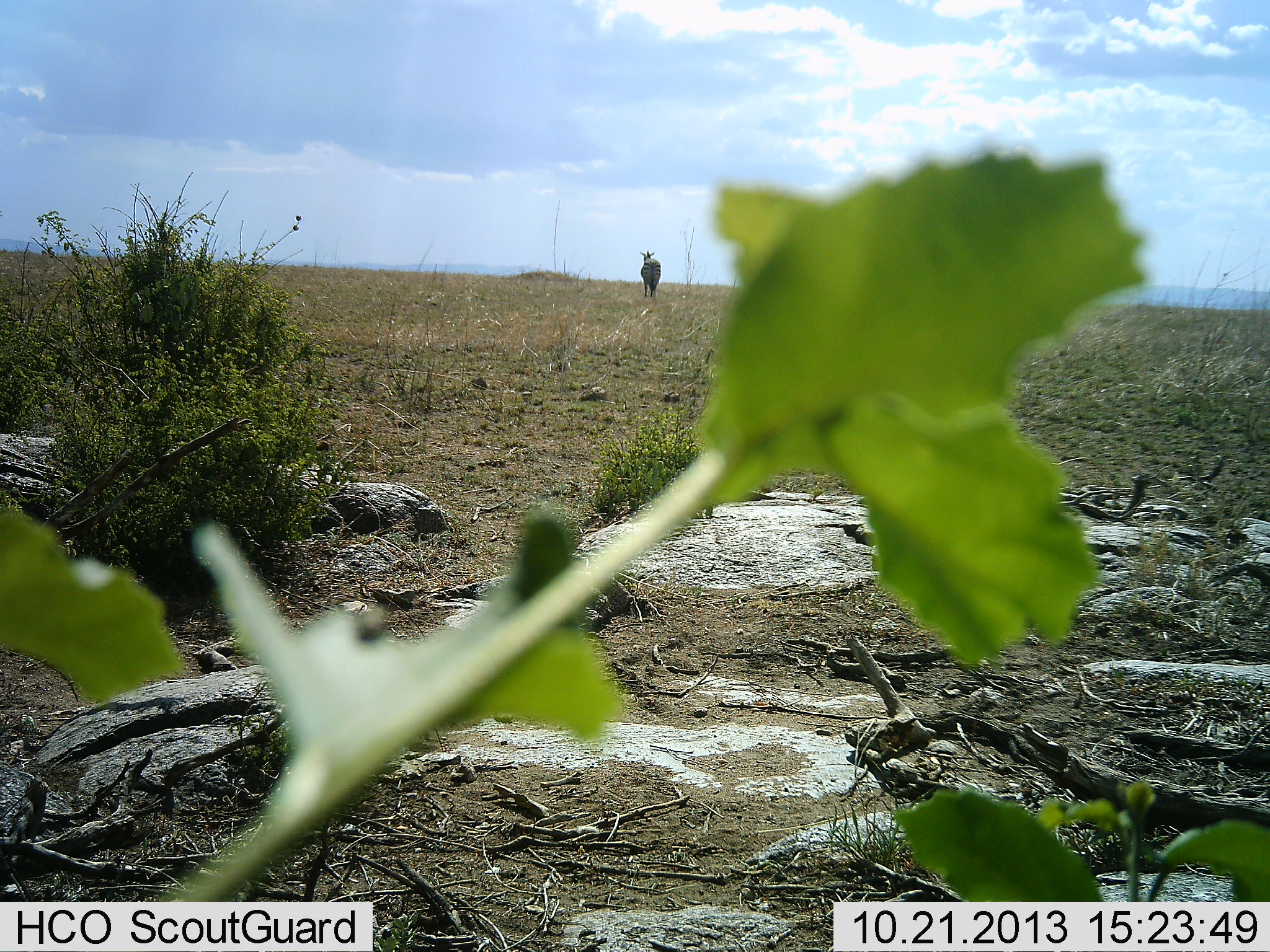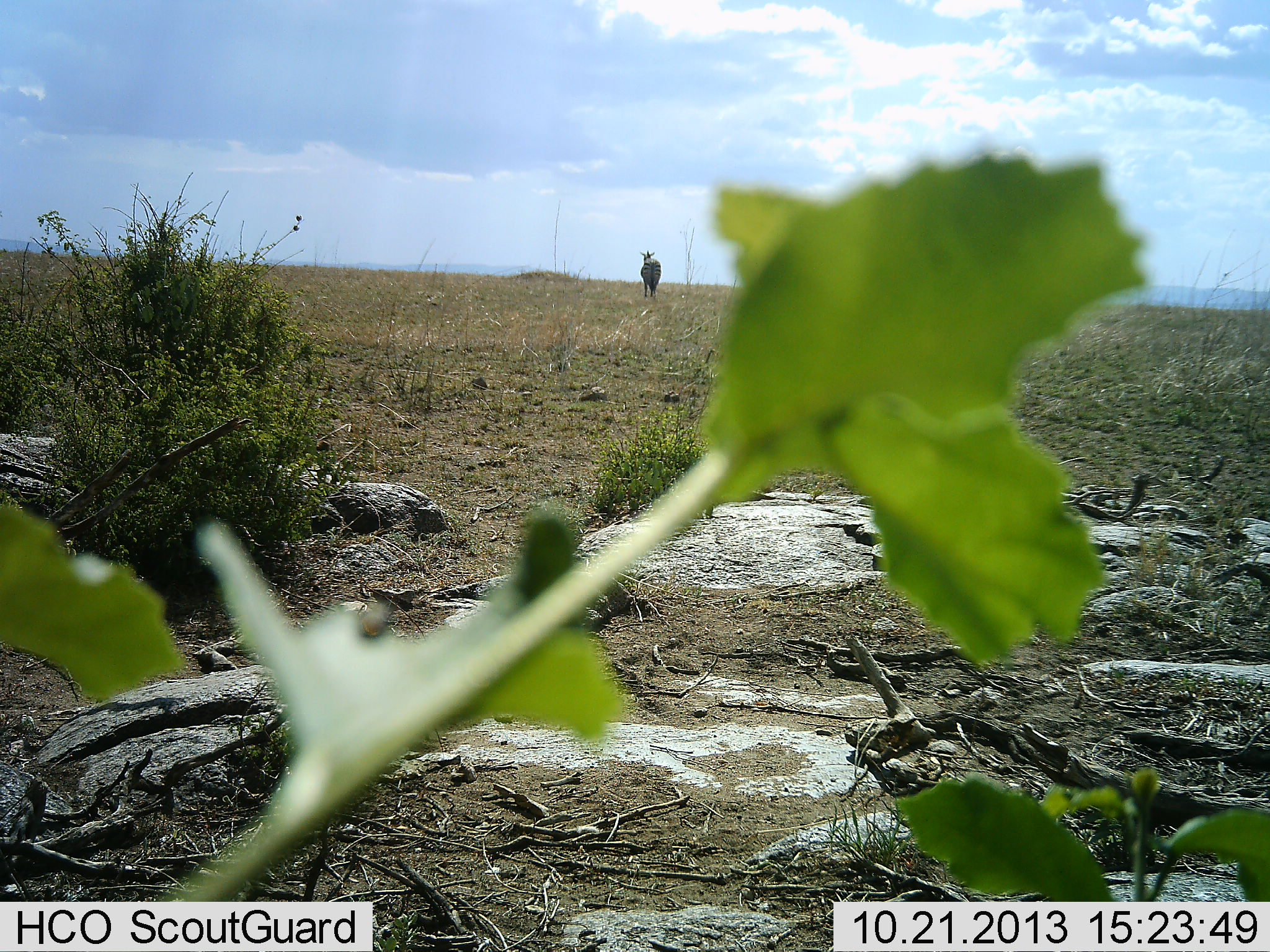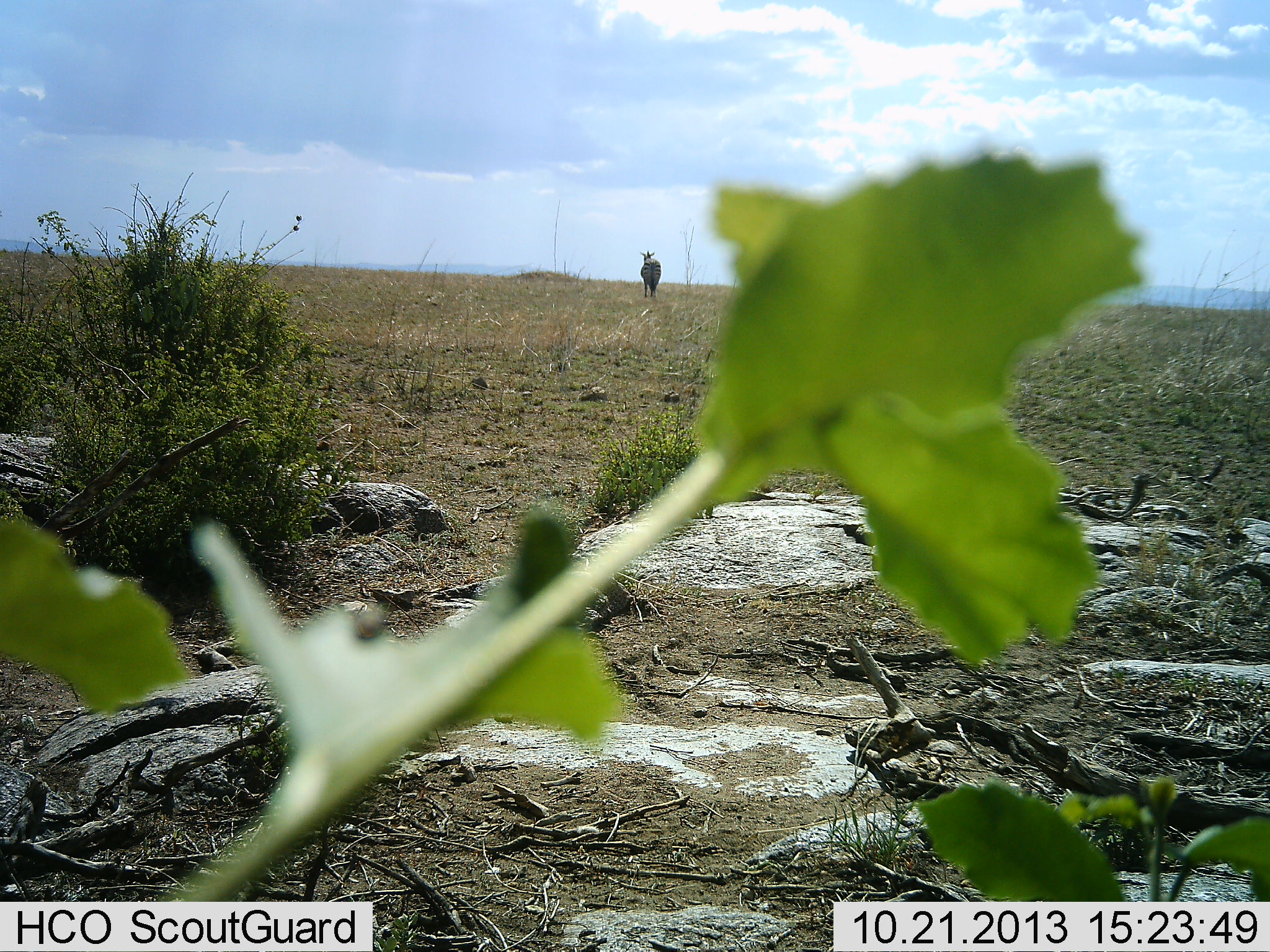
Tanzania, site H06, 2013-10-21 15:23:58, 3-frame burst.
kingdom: Animalia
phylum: Chordata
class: Mammalia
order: Perissodactyla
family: Equidae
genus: Equus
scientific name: Equus quagga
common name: plains zebra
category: zebra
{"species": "zebra (plains zebra) (Equus quagga)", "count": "1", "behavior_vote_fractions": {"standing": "100%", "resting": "0%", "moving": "0%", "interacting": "0%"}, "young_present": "0%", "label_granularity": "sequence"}